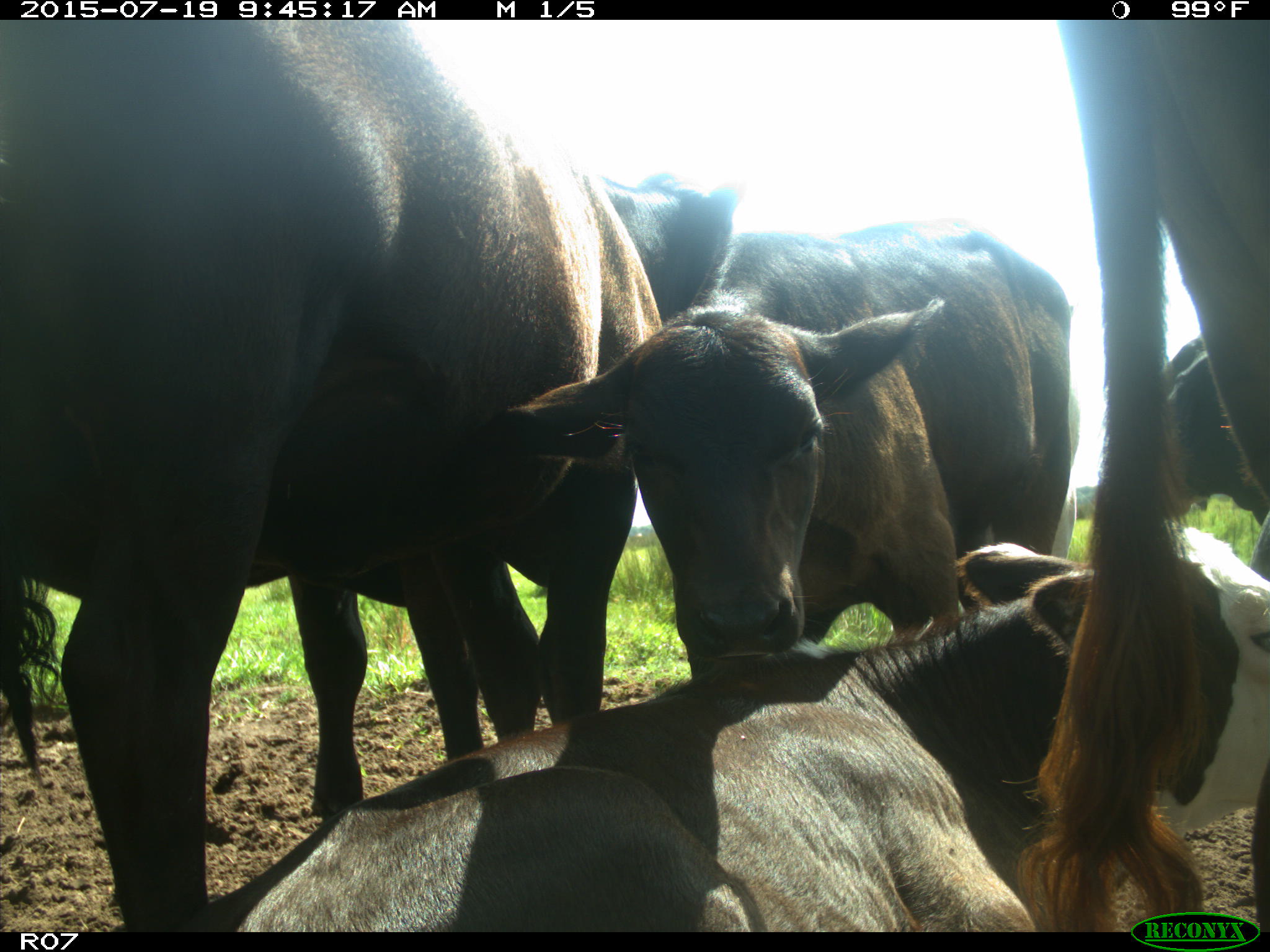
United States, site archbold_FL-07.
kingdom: Animalia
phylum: Chordata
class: Mammalia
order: Artiodactyla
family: Bovidae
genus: Bos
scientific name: Bos taurus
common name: domestic cow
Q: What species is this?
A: Bos taurus (domestic cow).